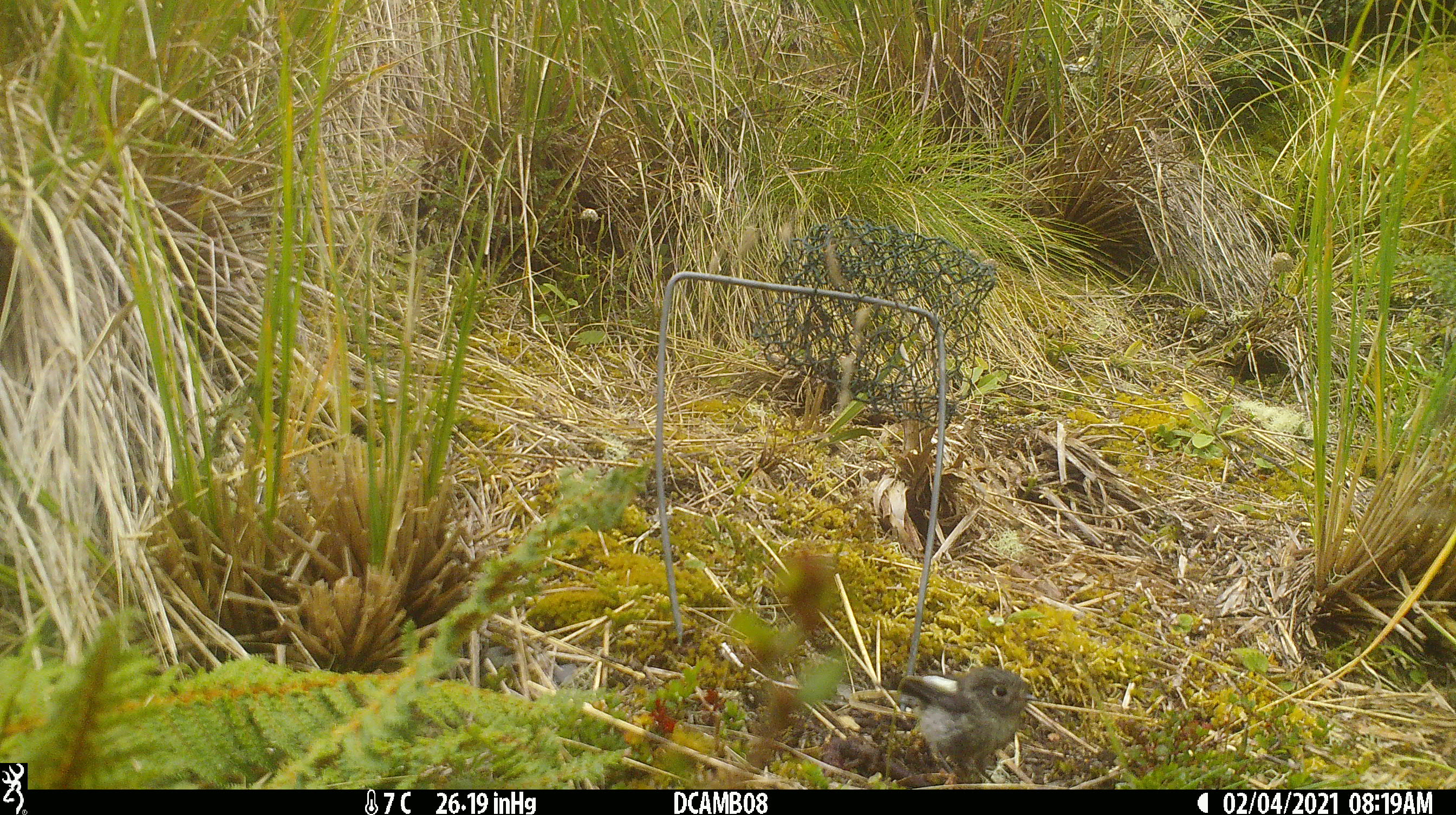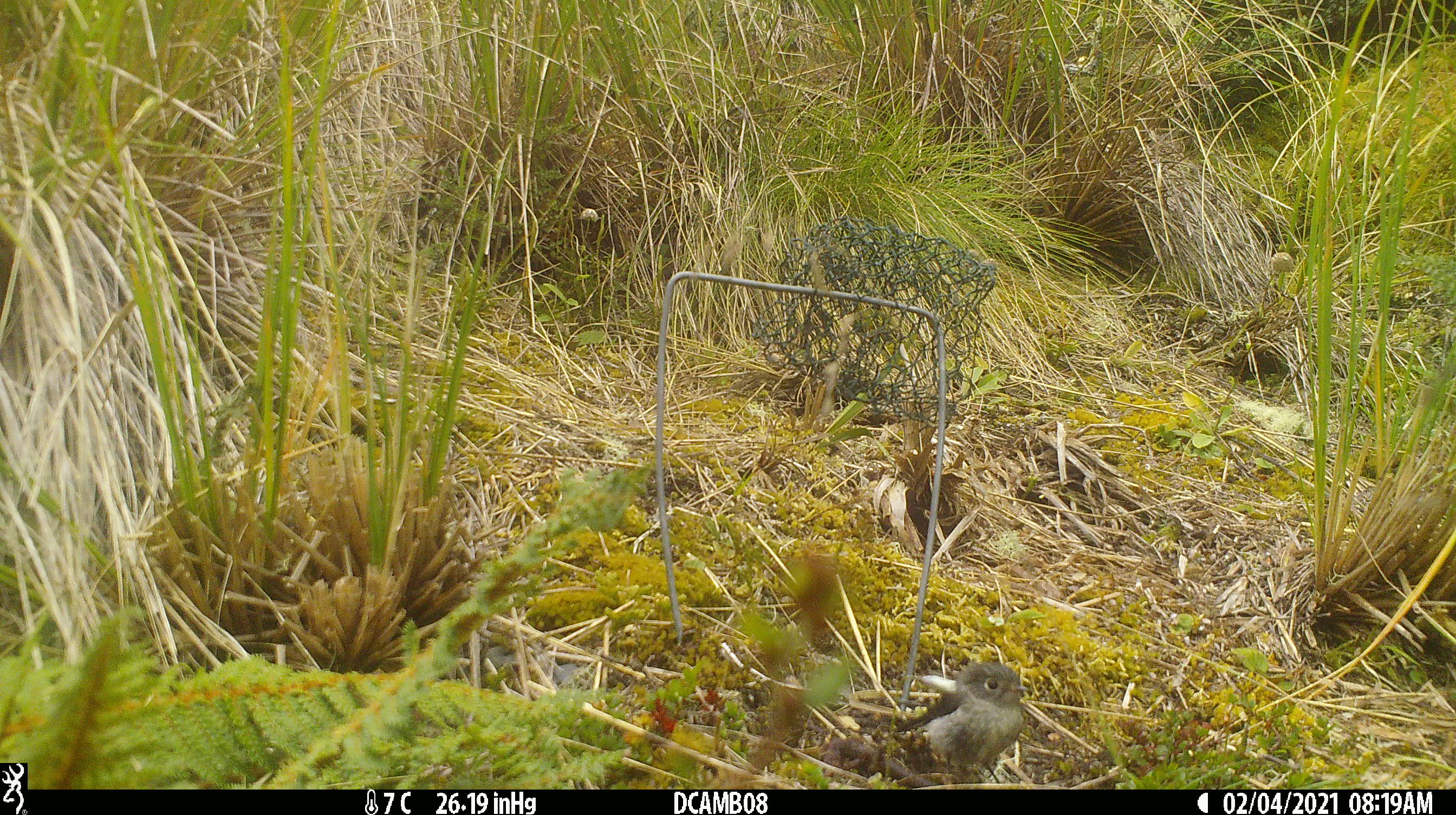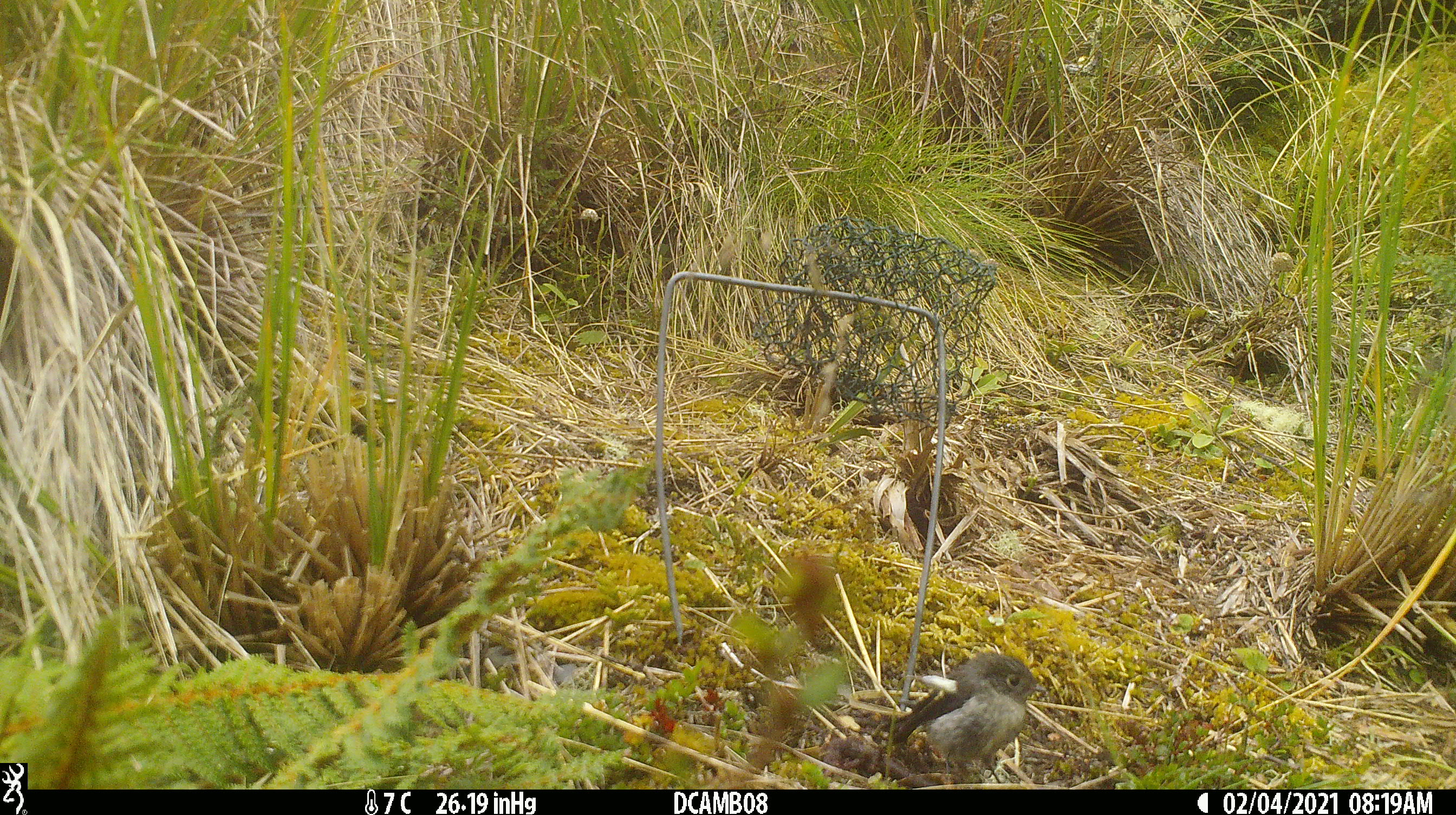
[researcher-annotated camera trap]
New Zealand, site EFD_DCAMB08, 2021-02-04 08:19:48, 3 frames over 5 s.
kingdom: Animalia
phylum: Chordata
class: Aves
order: Passeriformes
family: Petroicidae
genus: Petroica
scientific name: Petroica macrocephala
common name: tomtit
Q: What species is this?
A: Tomtit (Petroica macrocephala).